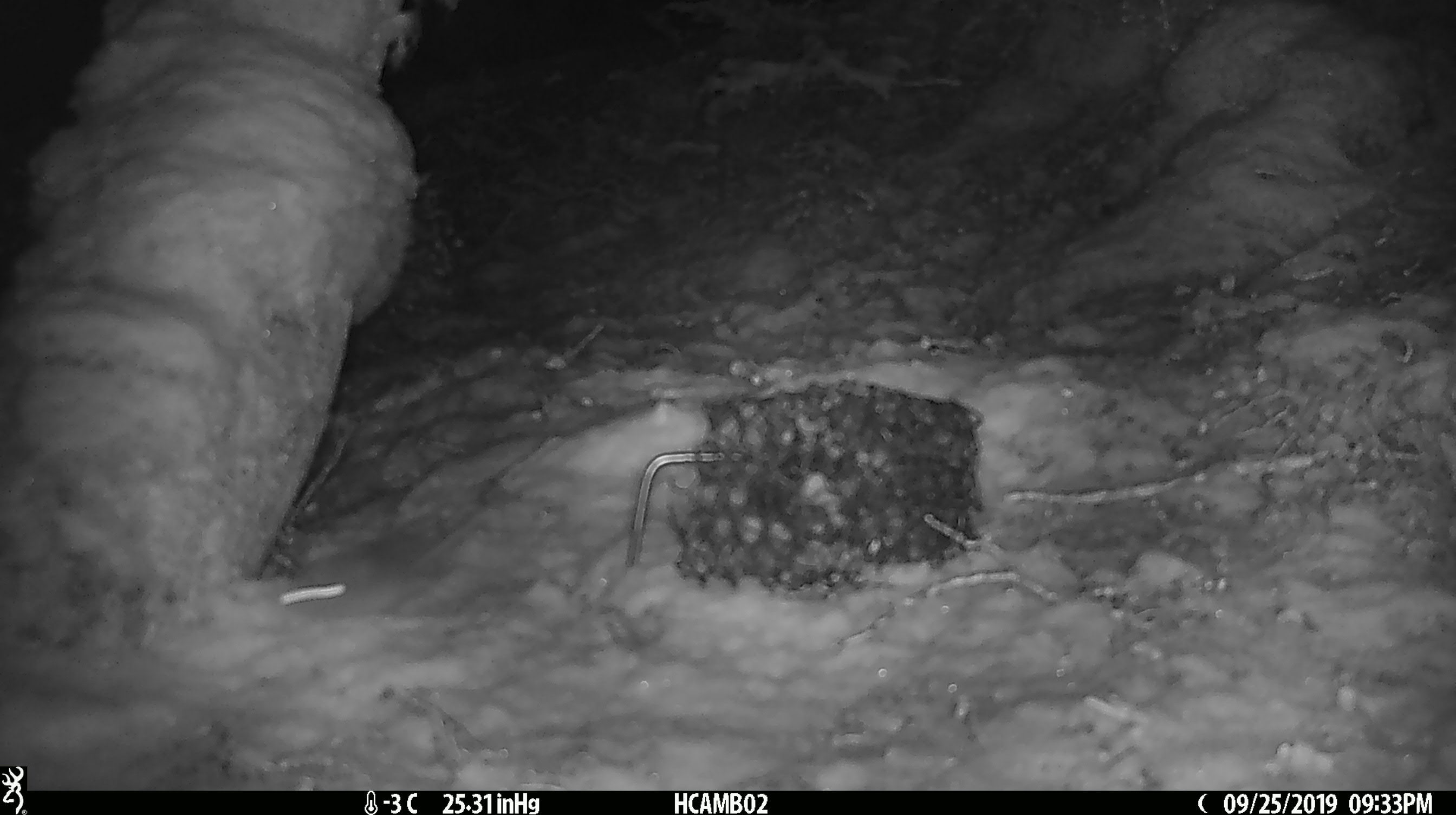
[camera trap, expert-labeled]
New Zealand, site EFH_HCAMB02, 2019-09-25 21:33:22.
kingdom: Animalia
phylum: Chordata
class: Mammalia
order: Rodentia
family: Muridae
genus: Mus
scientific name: Mus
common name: mouse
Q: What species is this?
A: Mouse (Mus).